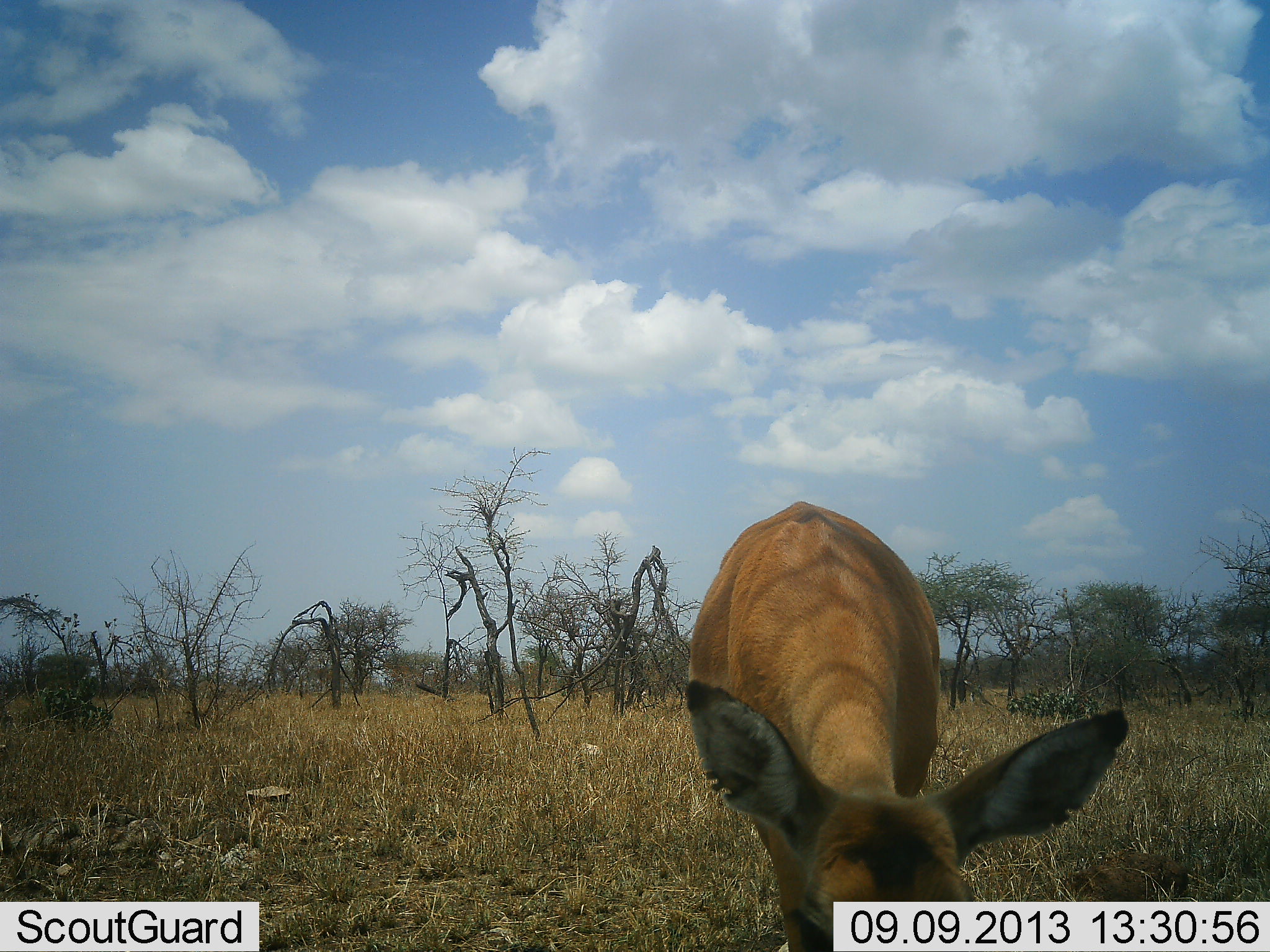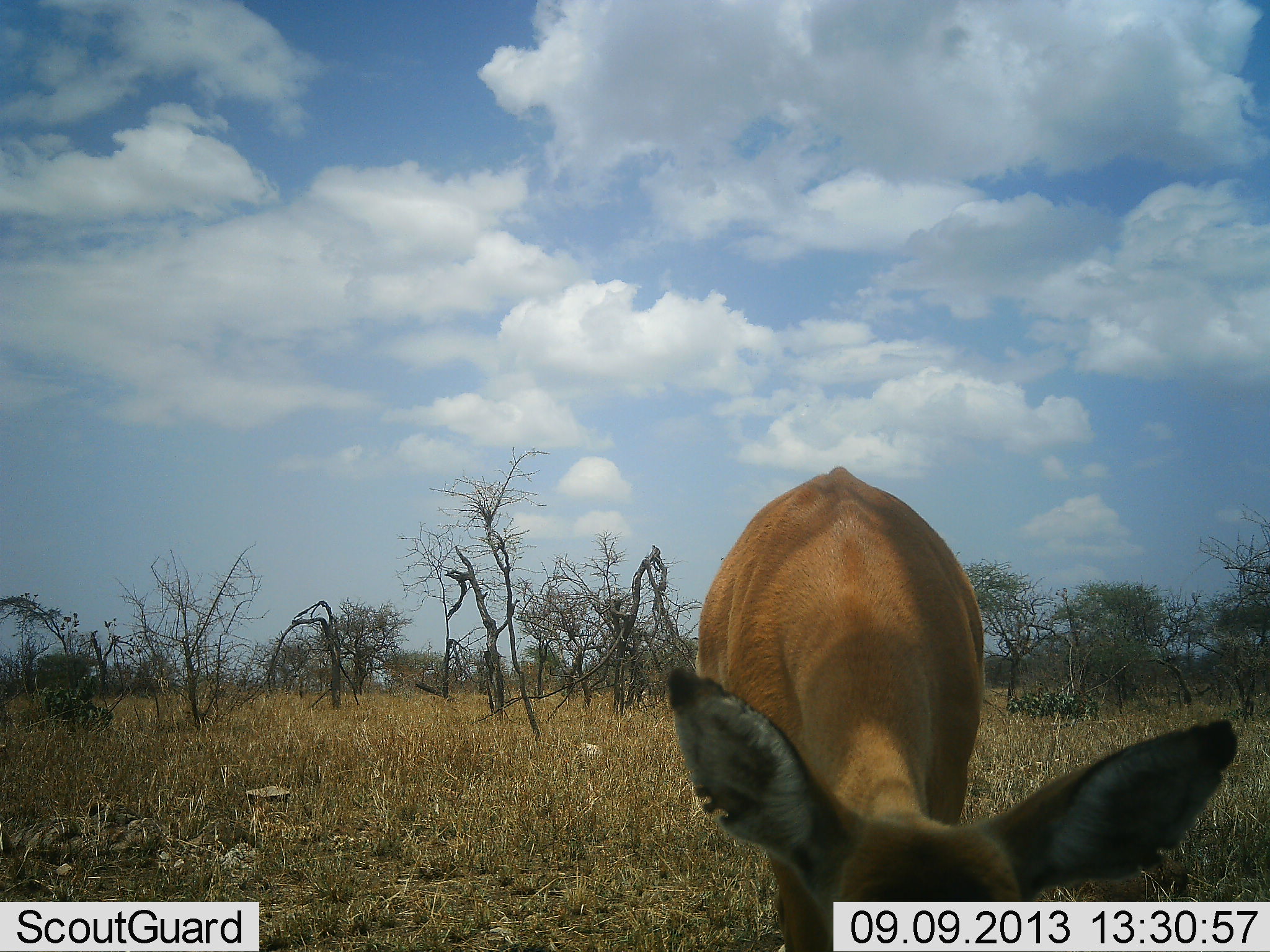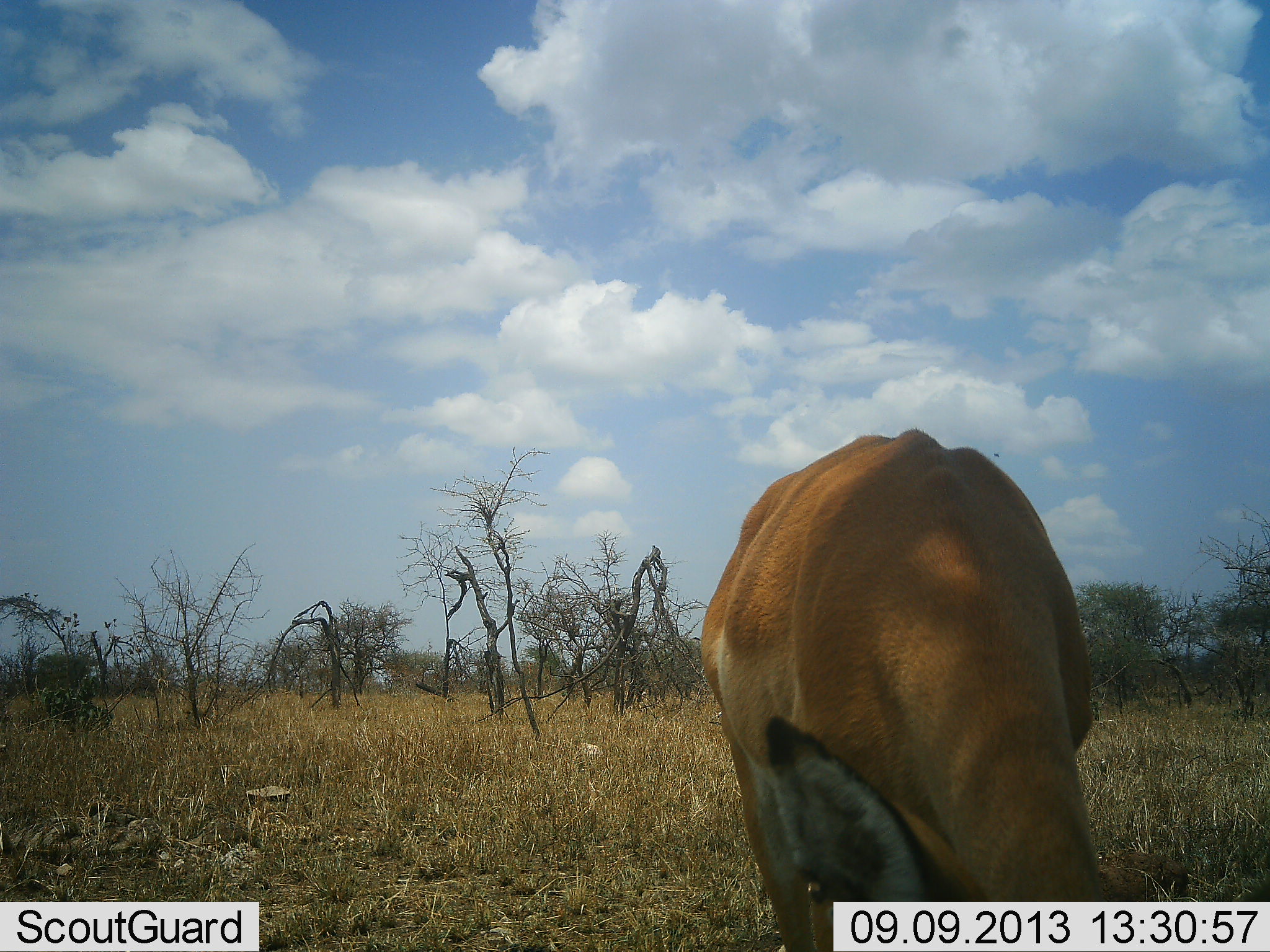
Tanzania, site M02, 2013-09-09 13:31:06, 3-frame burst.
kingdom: Animalia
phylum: Chordata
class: Mammalia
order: Artiodactyla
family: Bovidae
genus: Aepyceros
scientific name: Aepyceros melampus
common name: impala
Impala (Aepyceros melampus), count 1. Behavior (volunteer vote fractions): standing 10%, resting 0%, moving 20%, interacting 0%. Young present (vote fraction): 0%. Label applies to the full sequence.